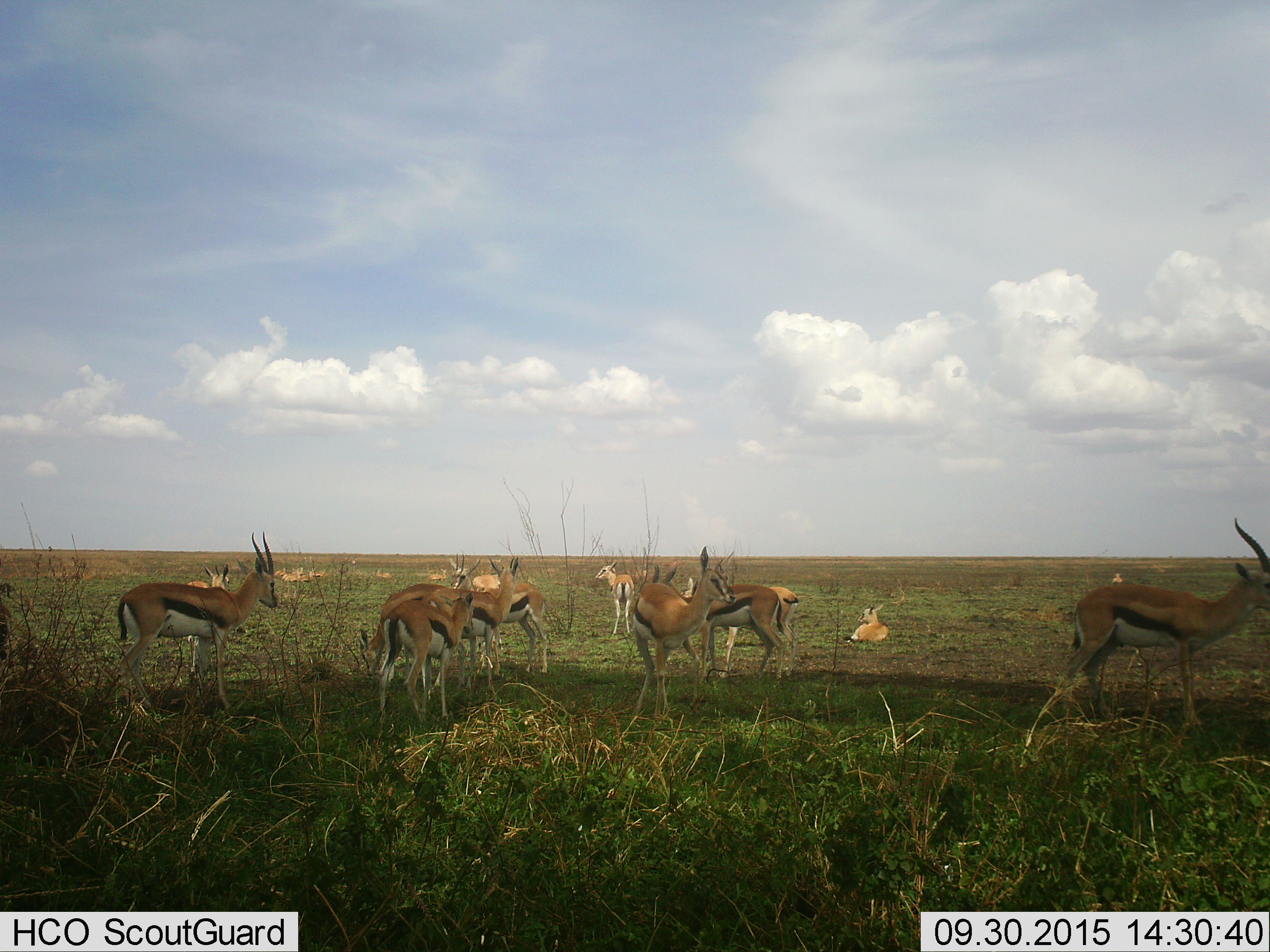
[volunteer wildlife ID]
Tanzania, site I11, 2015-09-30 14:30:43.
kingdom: Animalia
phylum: Chordata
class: Mammalia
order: Artiodactyla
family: Bovidae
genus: Eudorcas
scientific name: Eudorcas thomsonii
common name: thomson's gazelle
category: gazellethomsons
Gazellethomsons (thomson's gazelle) (Eudorcas thomsonii), count 11-50. Behavior (volunteer vote fractions): standing 80%, resting 80%, moving 40%, interacting 20%. Young present (vote fraction): 50%. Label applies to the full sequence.